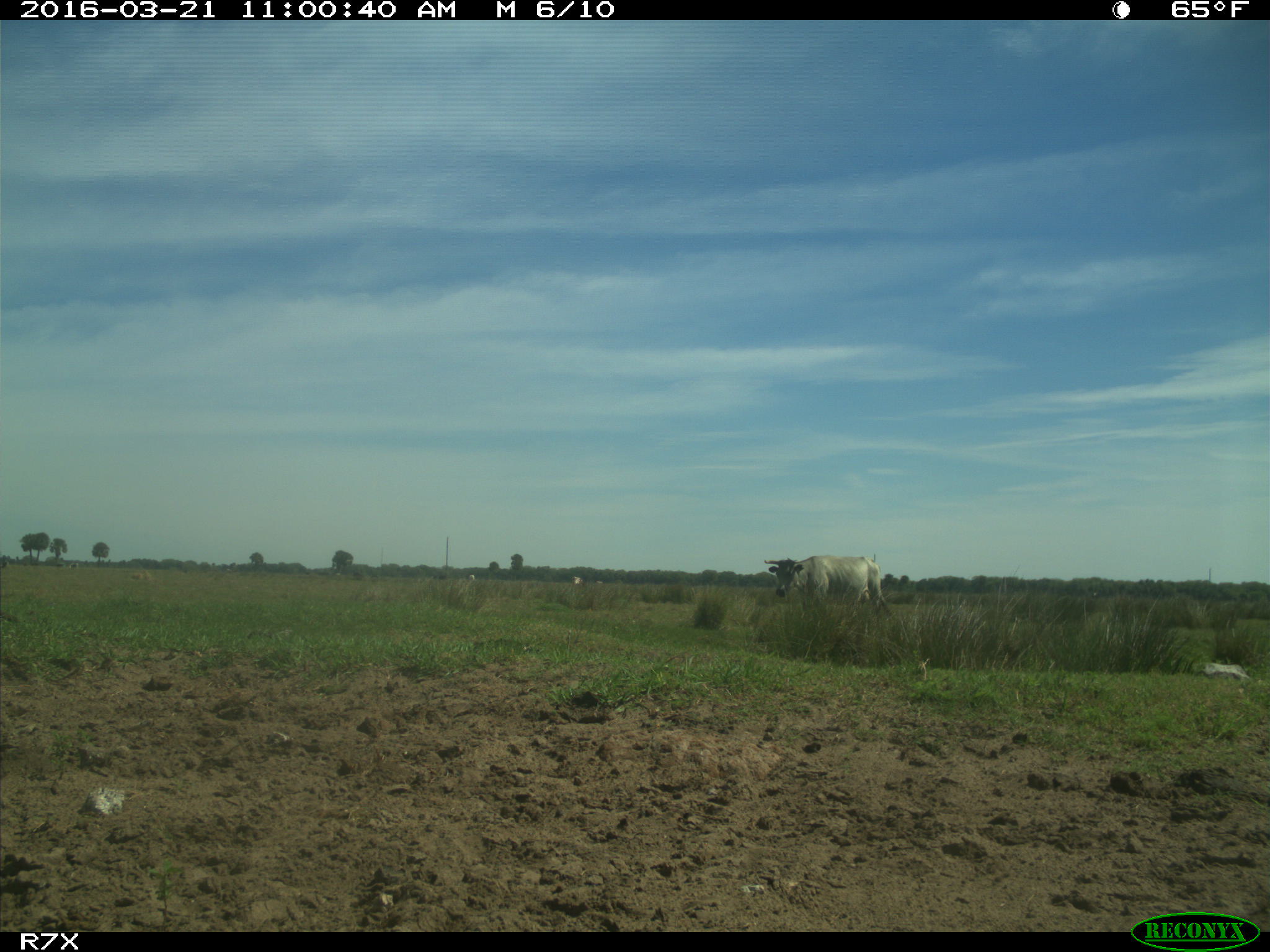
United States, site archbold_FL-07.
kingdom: Animalia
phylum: Chordata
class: Mammalia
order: Artiodactyla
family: Bovidae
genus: Bos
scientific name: Bos taurus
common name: domestic cow